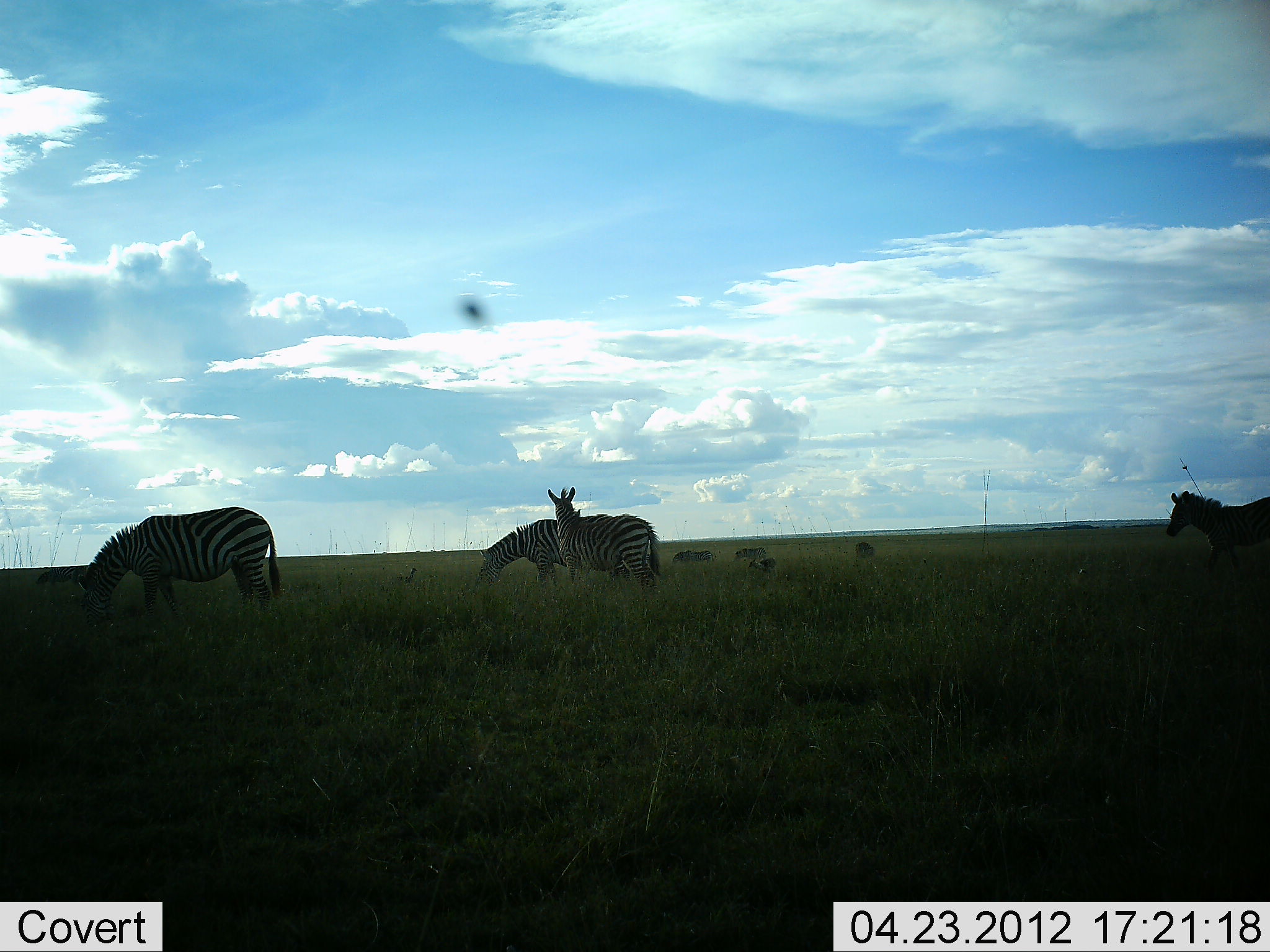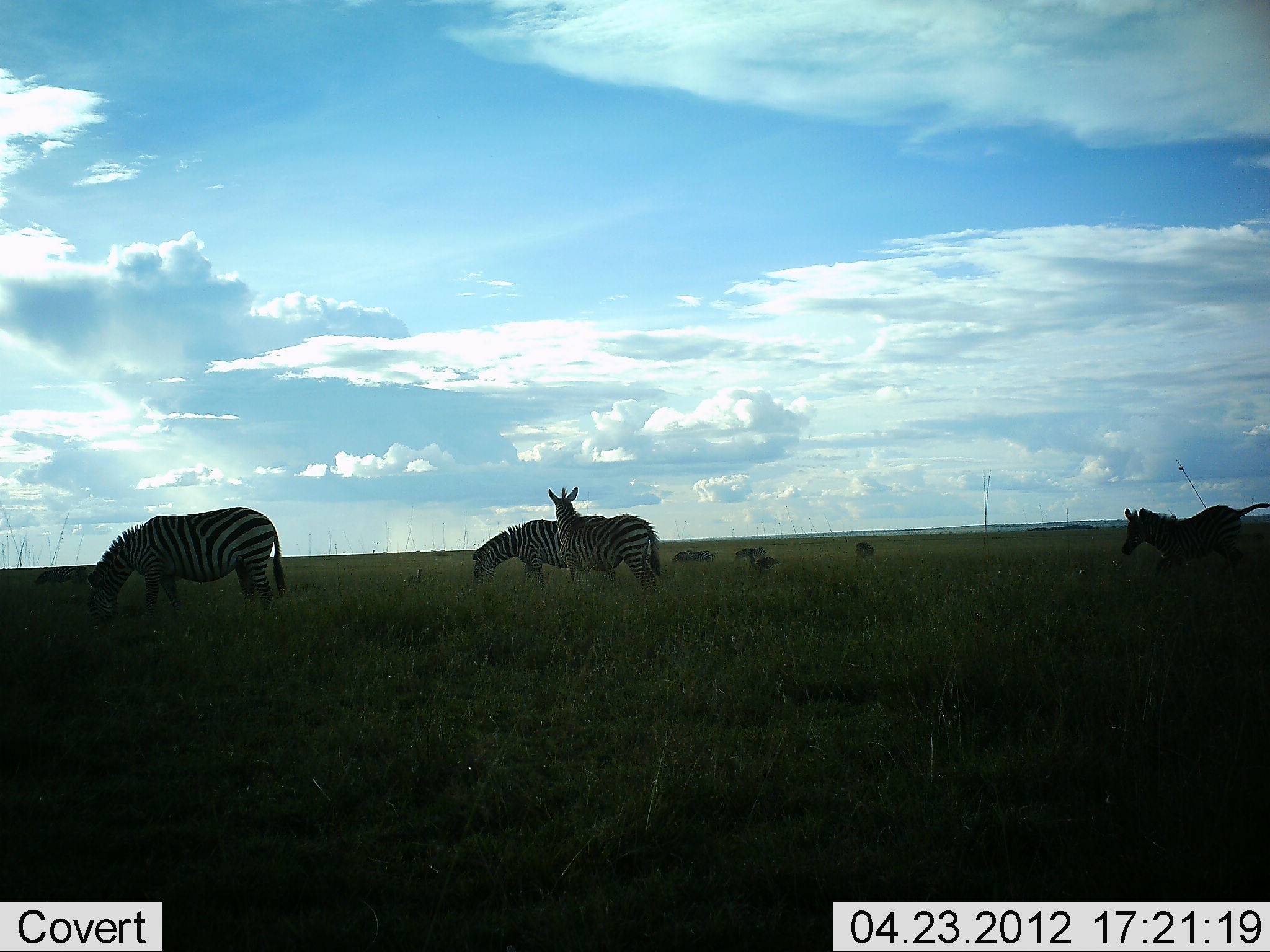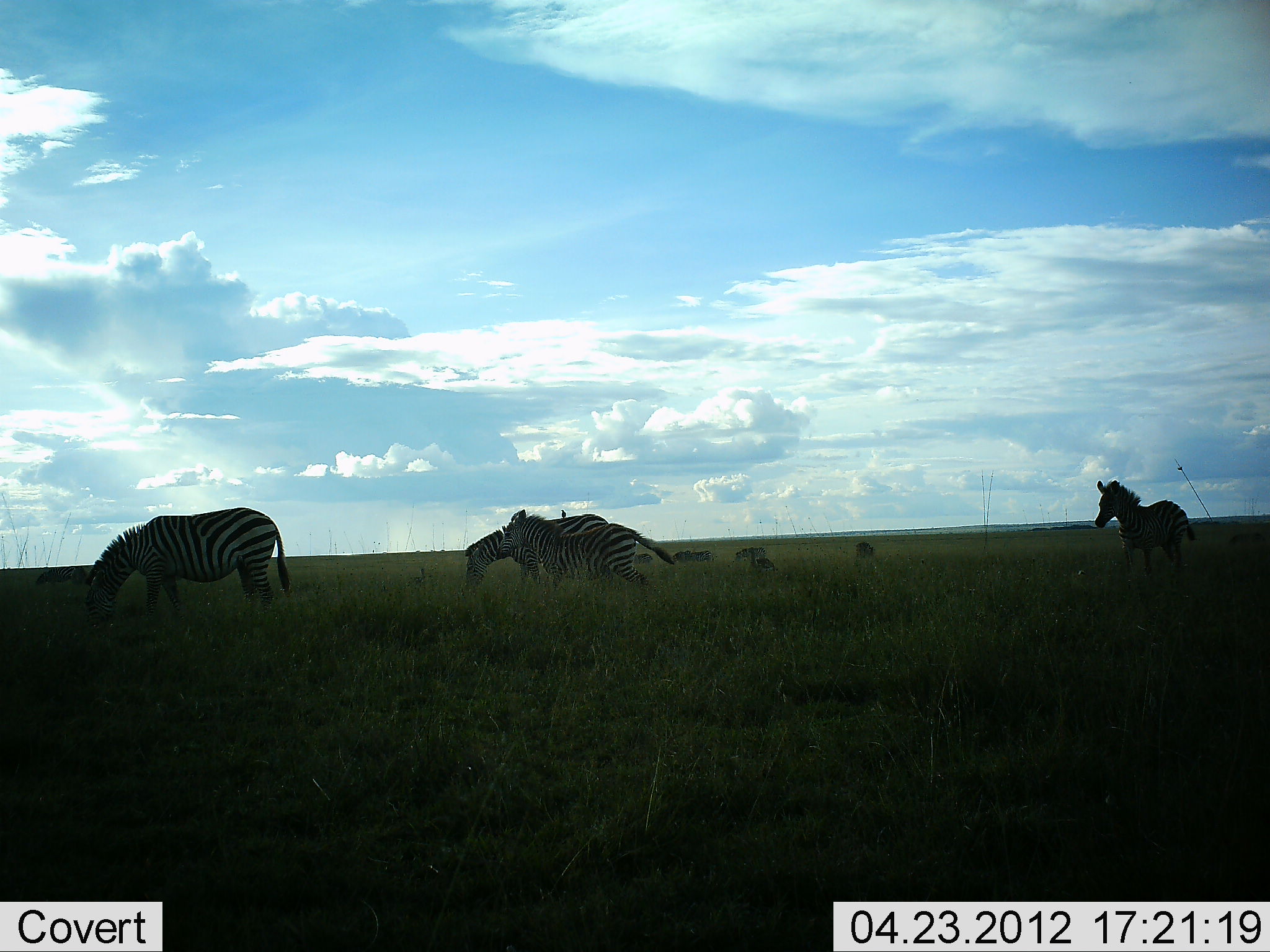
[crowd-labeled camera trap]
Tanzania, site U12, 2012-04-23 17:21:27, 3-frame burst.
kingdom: Animalia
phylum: Chordata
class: Mammalia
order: Perissodactyla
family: Equidae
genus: Equus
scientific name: Equus quagga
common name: plains zebra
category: zebra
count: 5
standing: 81%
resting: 0%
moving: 69%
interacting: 0%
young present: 6%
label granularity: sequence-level